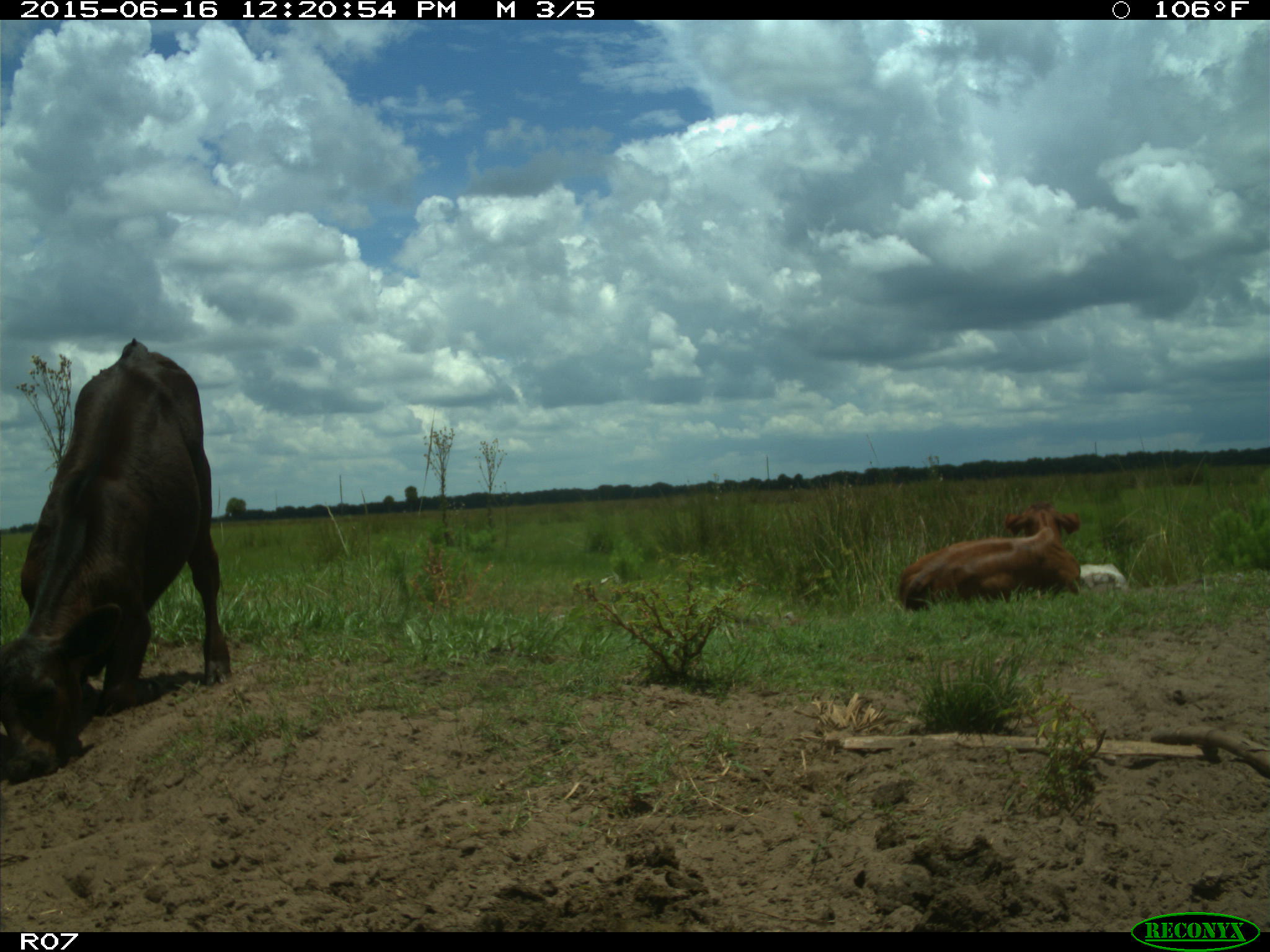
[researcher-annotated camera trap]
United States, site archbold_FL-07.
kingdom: Animalia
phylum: Chordata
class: Mammalia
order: Artiodactyla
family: Bovidae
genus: Bos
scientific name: Bos taurus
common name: domestic cow